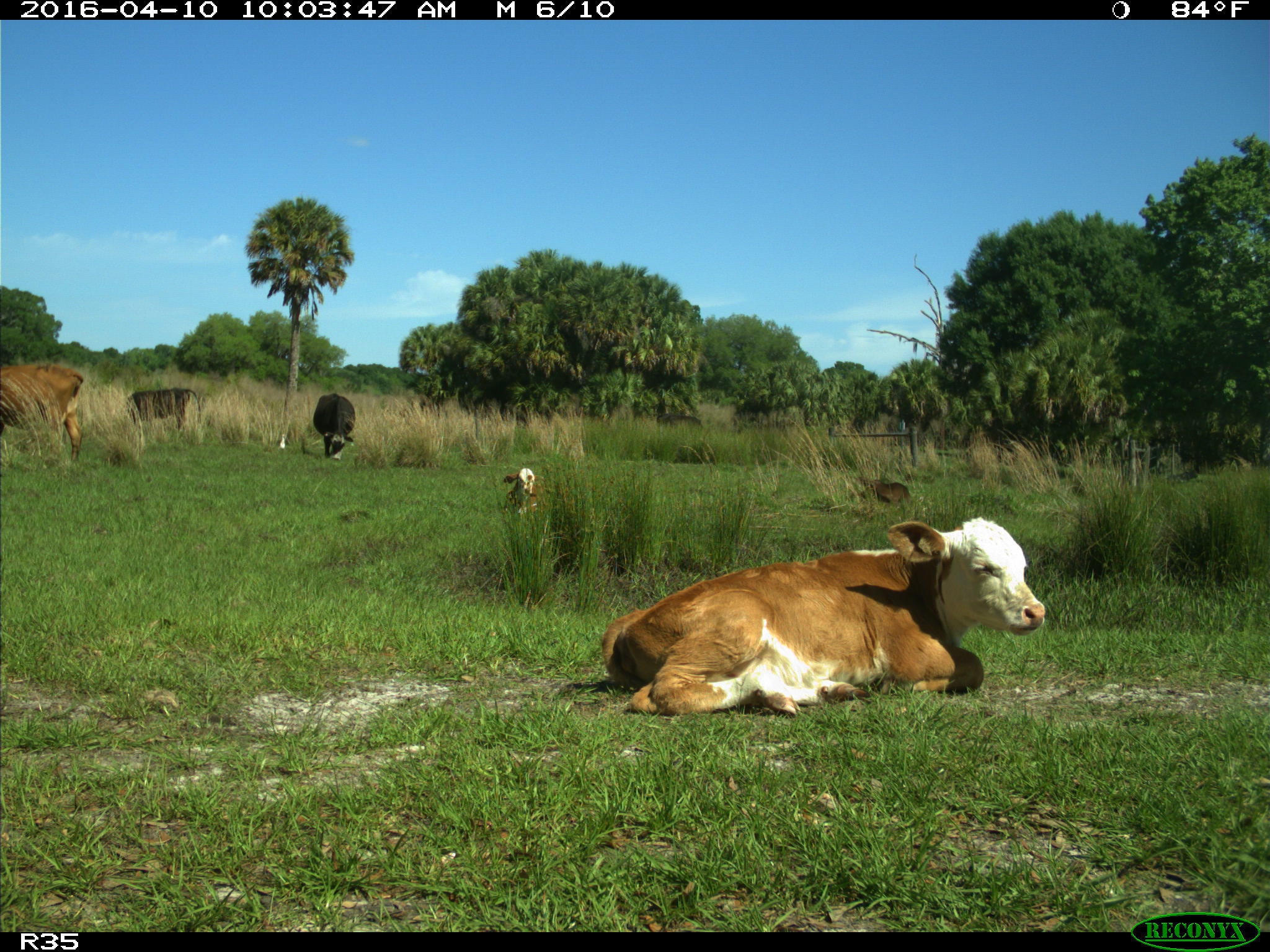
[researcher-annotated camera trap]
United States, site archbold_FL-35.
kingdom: Animalia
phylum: Chordata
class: Mammalia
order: Artiodactyla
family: Bovidae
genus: Bos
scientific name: Bos taurus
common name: domestic cow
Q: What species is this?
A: Bos taurus (domestic cow).